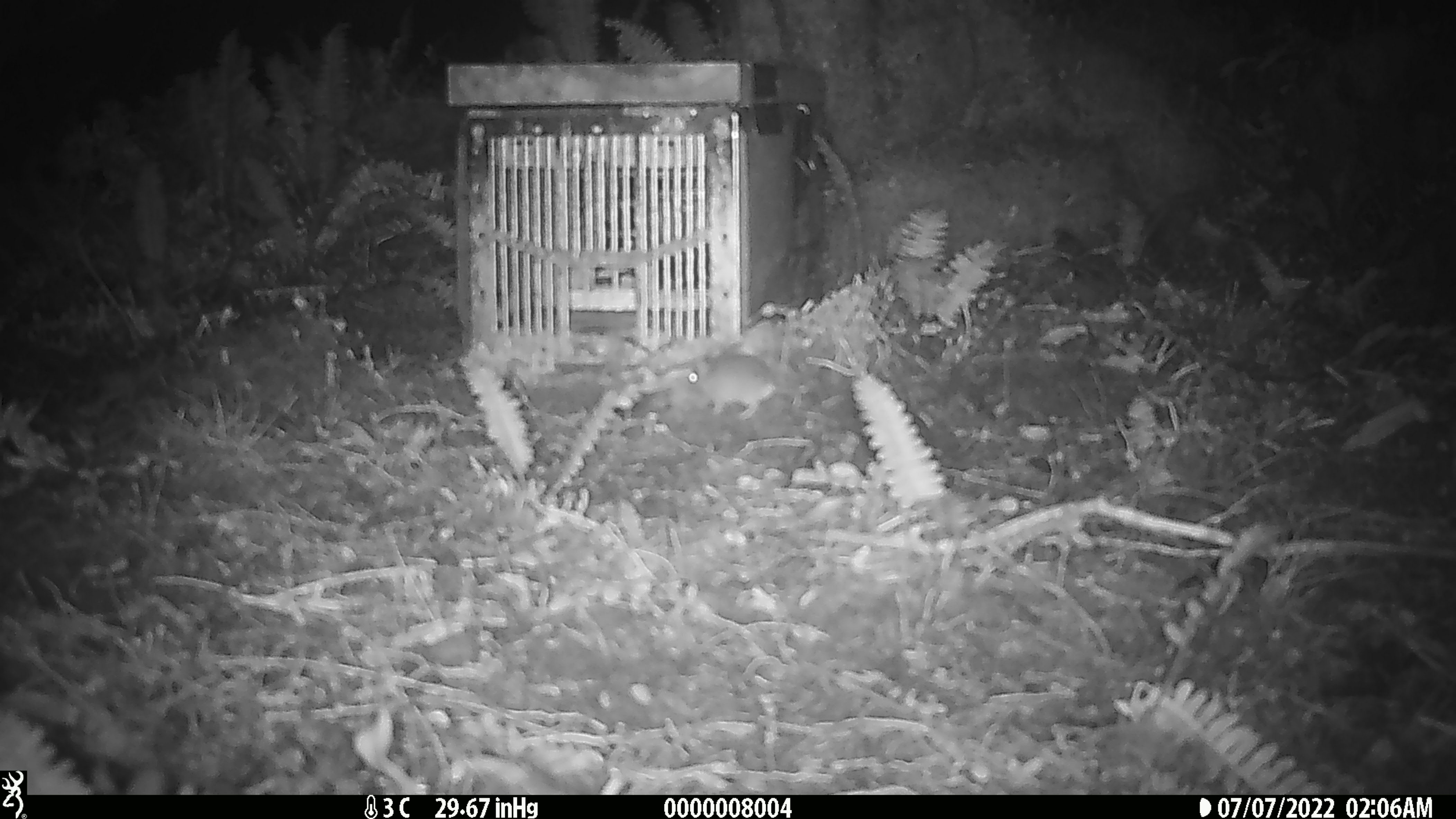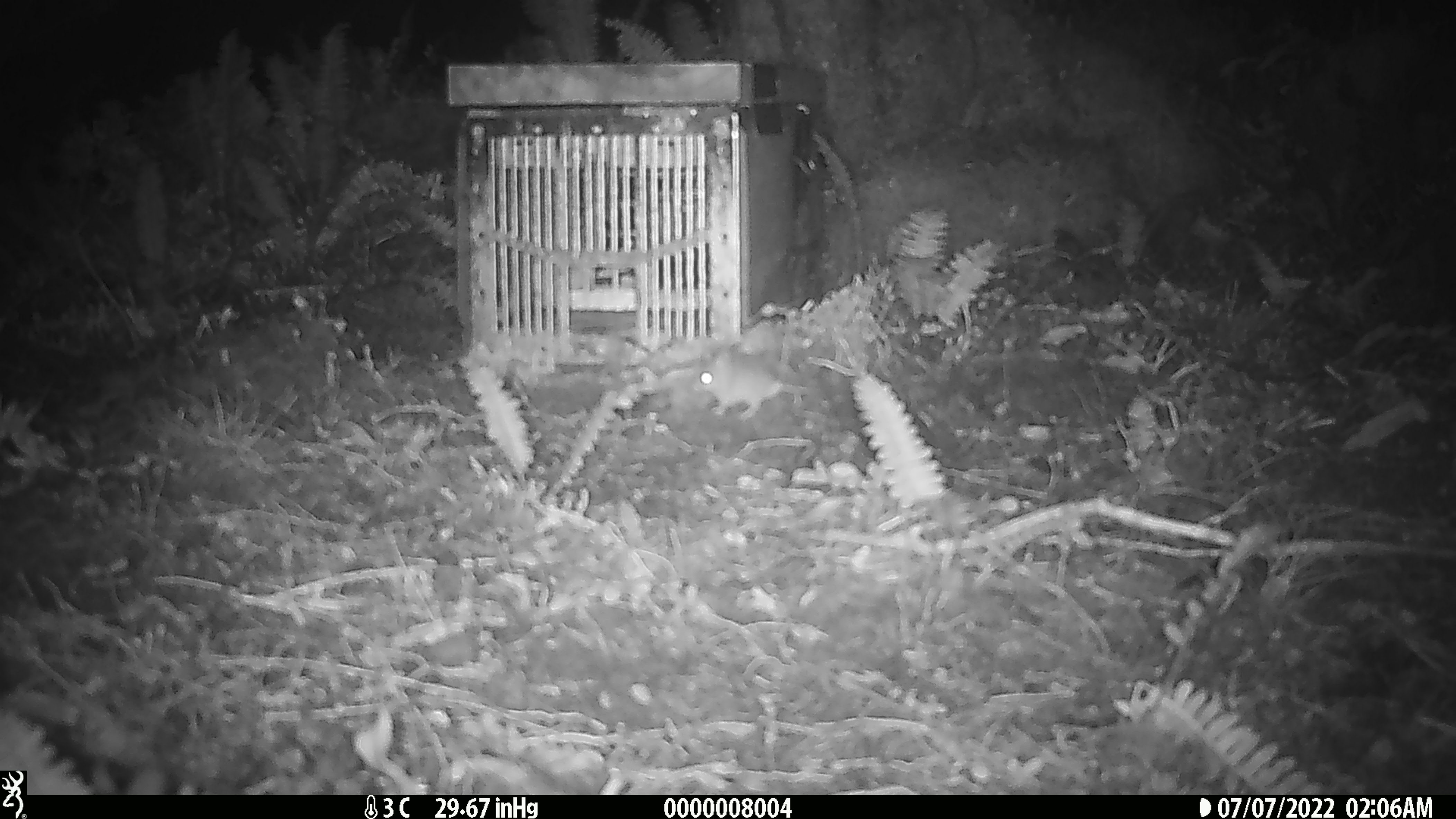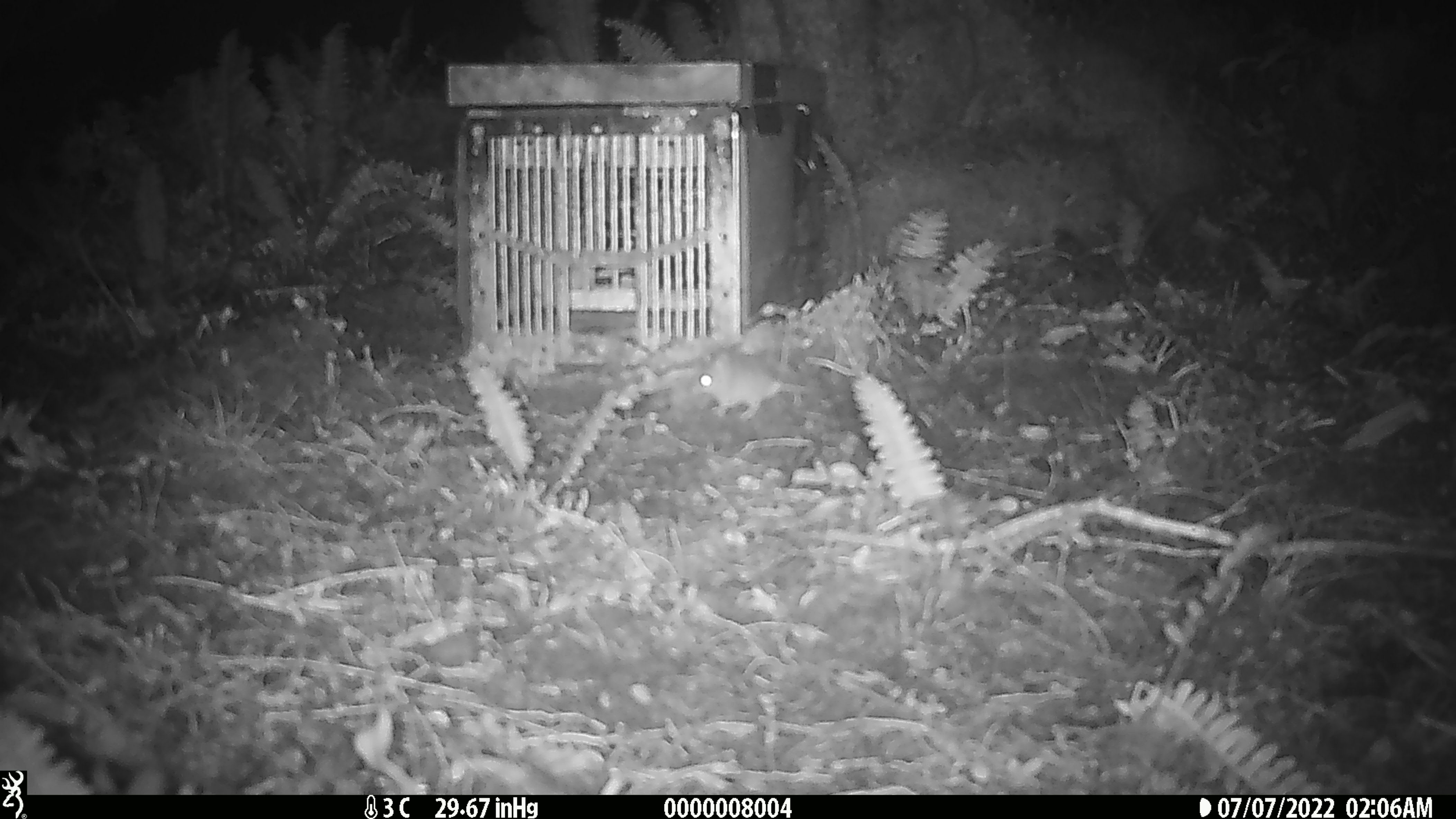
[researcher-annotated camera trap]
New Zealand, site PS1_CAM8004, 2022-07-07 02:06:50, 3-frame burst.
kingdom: Animalia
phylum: Chordata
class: Mammalia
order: Rodentia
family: Muridae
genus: Mus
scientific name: Mus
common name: mouse